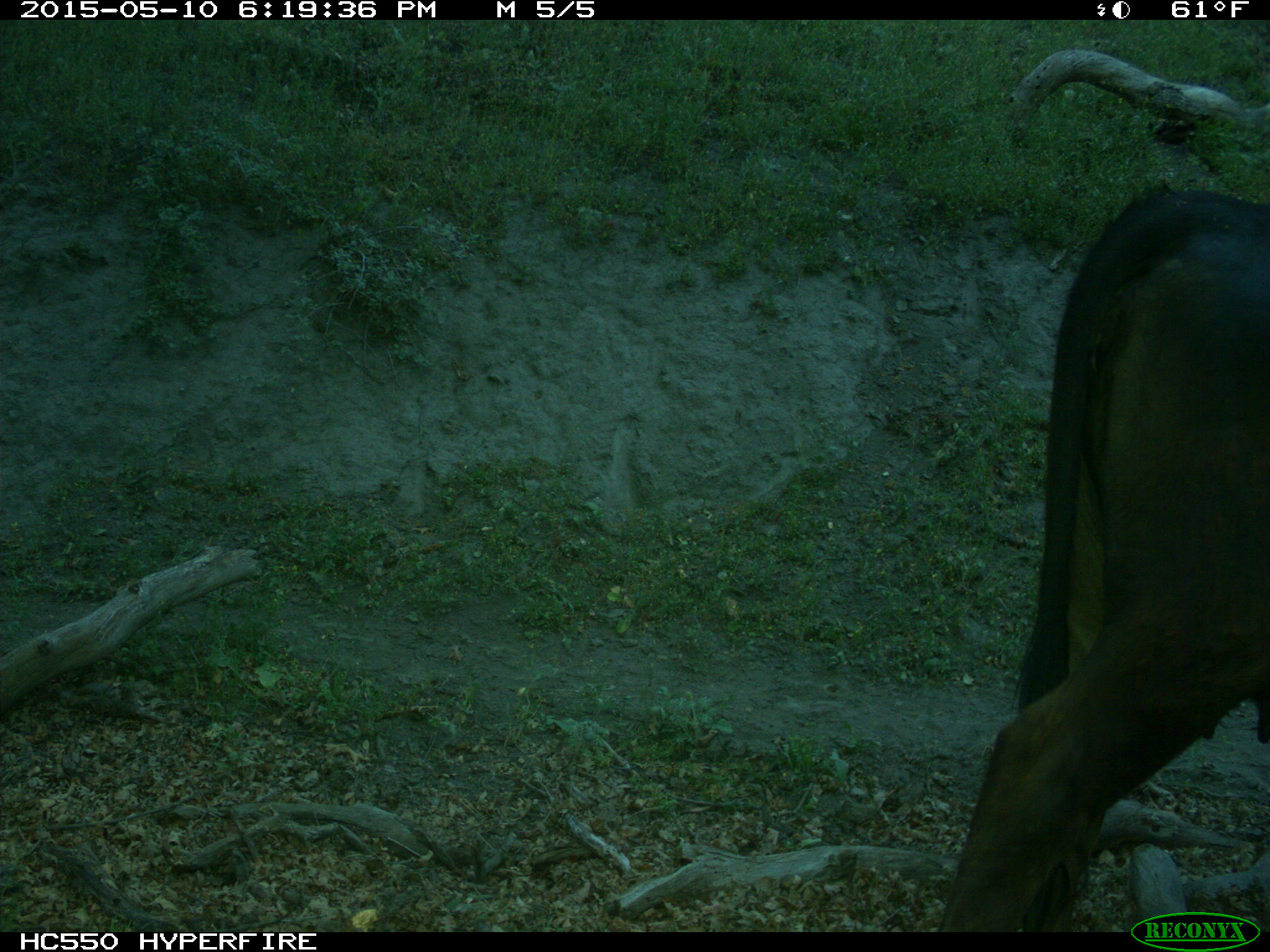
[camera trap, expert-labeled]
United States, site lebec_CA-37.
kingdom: Animalia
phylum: Chordata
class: Mammalia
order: Artiodactyla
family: Bovidae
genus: Bos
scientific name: Bos taurus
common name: domestic cow